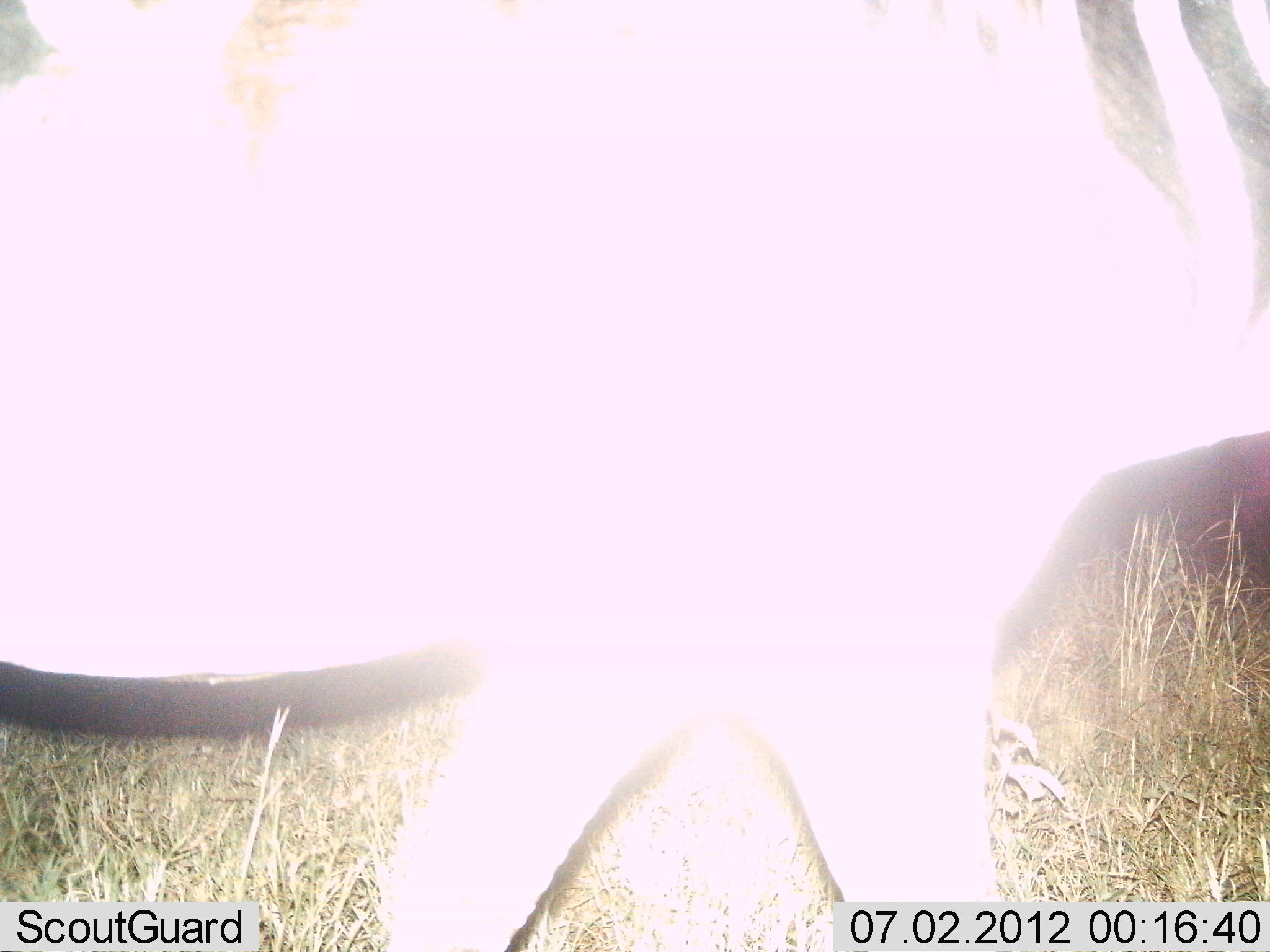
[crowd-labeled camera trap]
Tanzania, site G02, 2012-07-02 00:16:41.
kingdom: Animalia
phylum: Chordata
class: Mammalia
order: Perissodactyla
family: Equidae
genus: Equus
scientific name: Equus quagga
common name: plains zebra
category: zebra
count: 1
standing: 10%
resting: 0%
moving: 80%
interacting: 10%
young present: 0%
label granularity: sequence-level